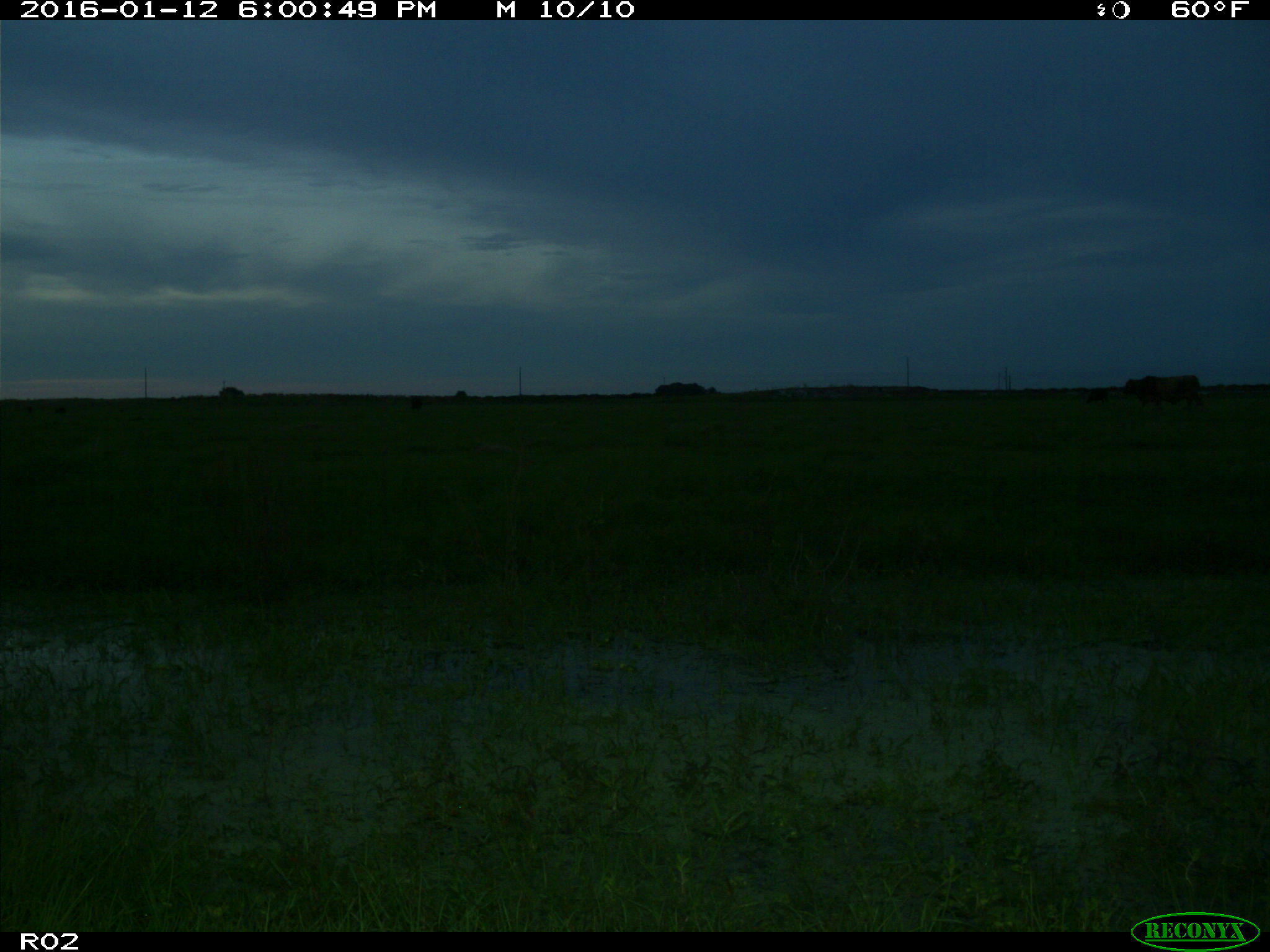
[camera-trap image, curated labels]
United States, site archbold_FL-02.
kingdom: Animalia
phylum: Chordata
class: Mammalia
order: Artiodactyla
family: Bovidae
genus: Bos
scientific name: Bos taurus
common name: domestic cow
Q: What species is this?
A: Bos taurus (domestic cow).